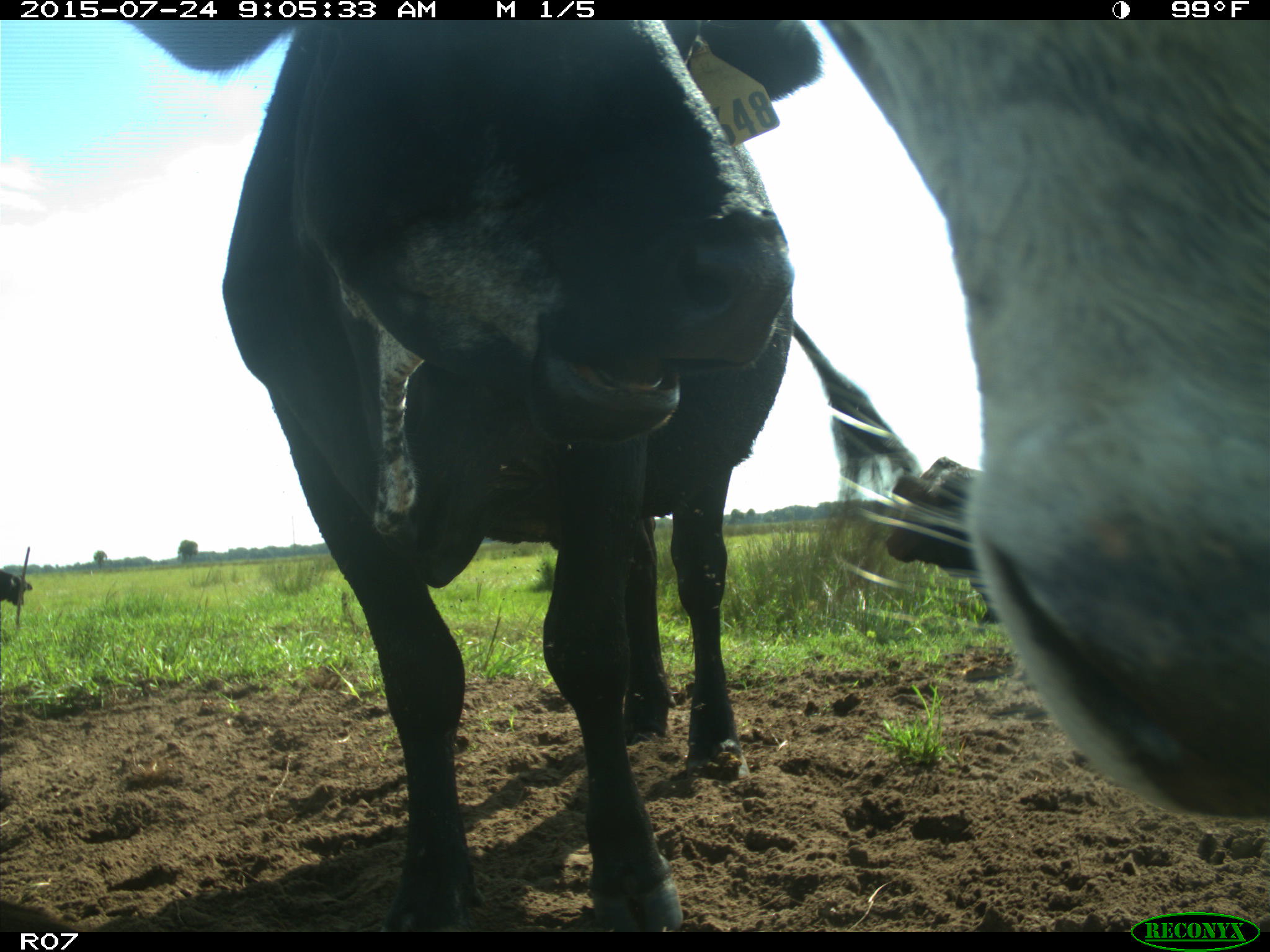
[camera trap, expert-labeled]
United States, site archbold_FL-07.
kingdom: Animalia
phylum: Chordata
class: Mammalia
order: Artiodactyla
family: Bovidae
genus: Bos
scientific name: Bos taurus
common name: domestic cow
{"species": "Bos taurus (domestic cow)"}